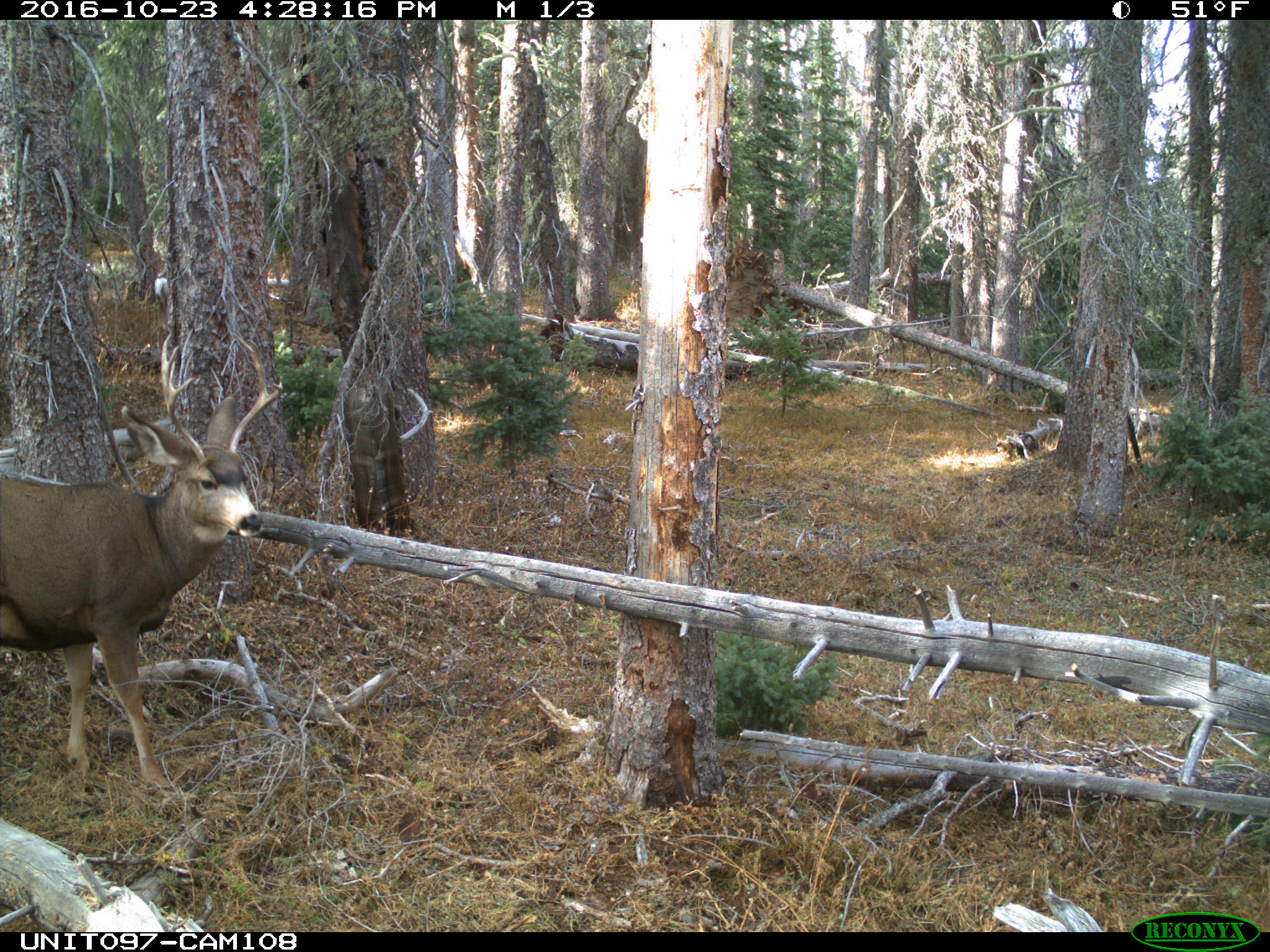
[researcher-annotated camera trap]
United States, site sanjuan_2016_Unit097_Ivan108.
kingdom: Animalia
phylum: Chordata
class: Mammalia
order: Artiodactyla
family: Cervidae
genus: Odocoileus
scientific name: Odocoileus hemionus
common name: mule deer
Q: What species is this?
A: Odocoileus hemionus (mule deer).